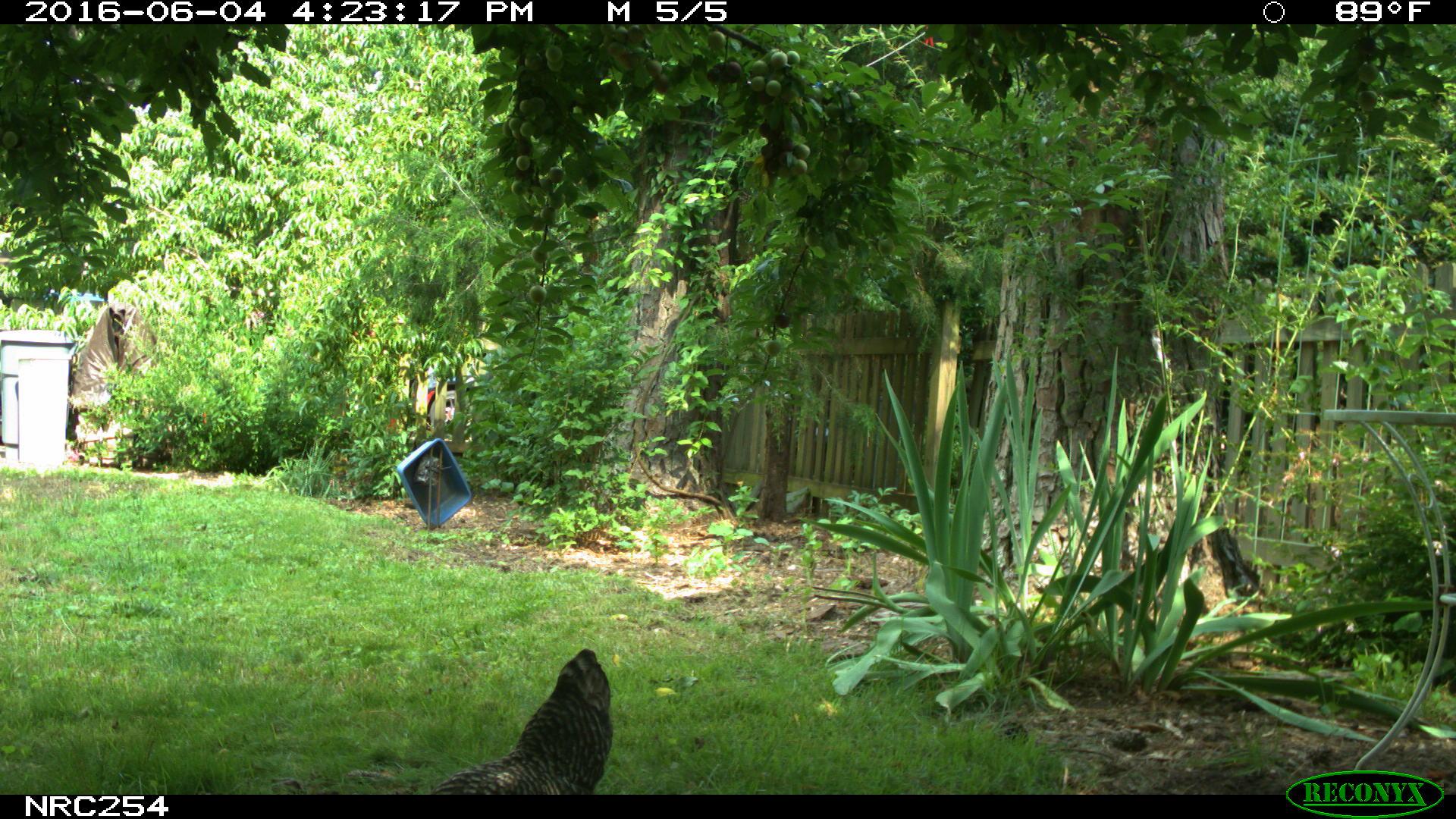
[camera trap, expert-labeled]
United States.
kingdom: Animalia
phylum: Chordata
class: Aves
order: Galliformes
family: Phasianidae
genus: Gallus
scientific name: Gallus gallus domesticus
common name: domestic chicken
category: Chicken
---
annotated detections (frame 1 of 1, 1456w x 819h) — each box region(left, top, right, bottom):
Chicken: region(415, 642, 631, 793)